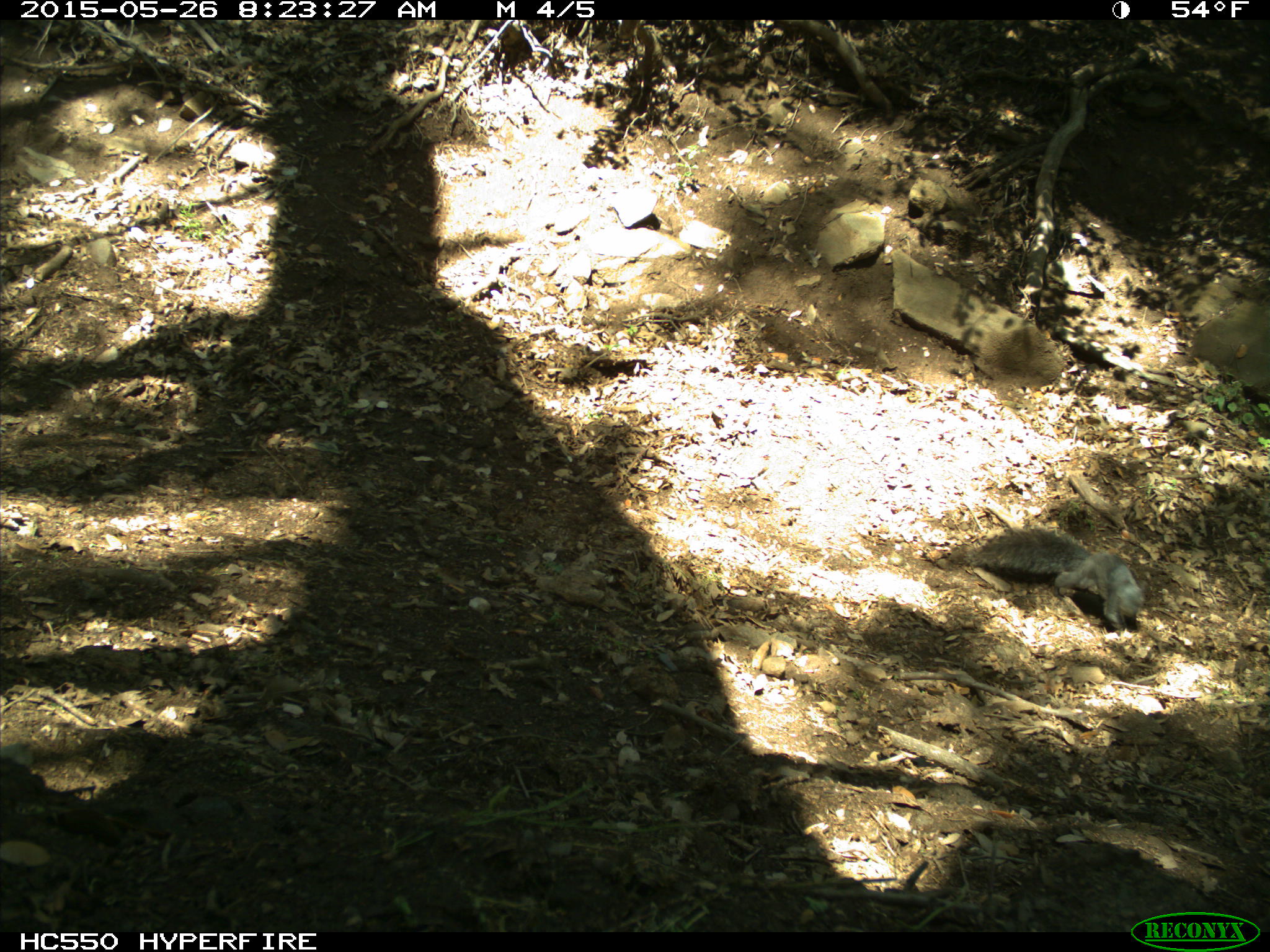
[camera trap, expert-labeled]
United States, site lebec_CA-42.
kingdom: Animalia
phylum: Chordata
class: Mammalia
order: Rodentia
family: Sciuridae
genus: Sciurus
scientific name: Sciurus carolinensis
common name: eastern gray squirrel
Sciurus carolinensis (eastern gray squirrel).